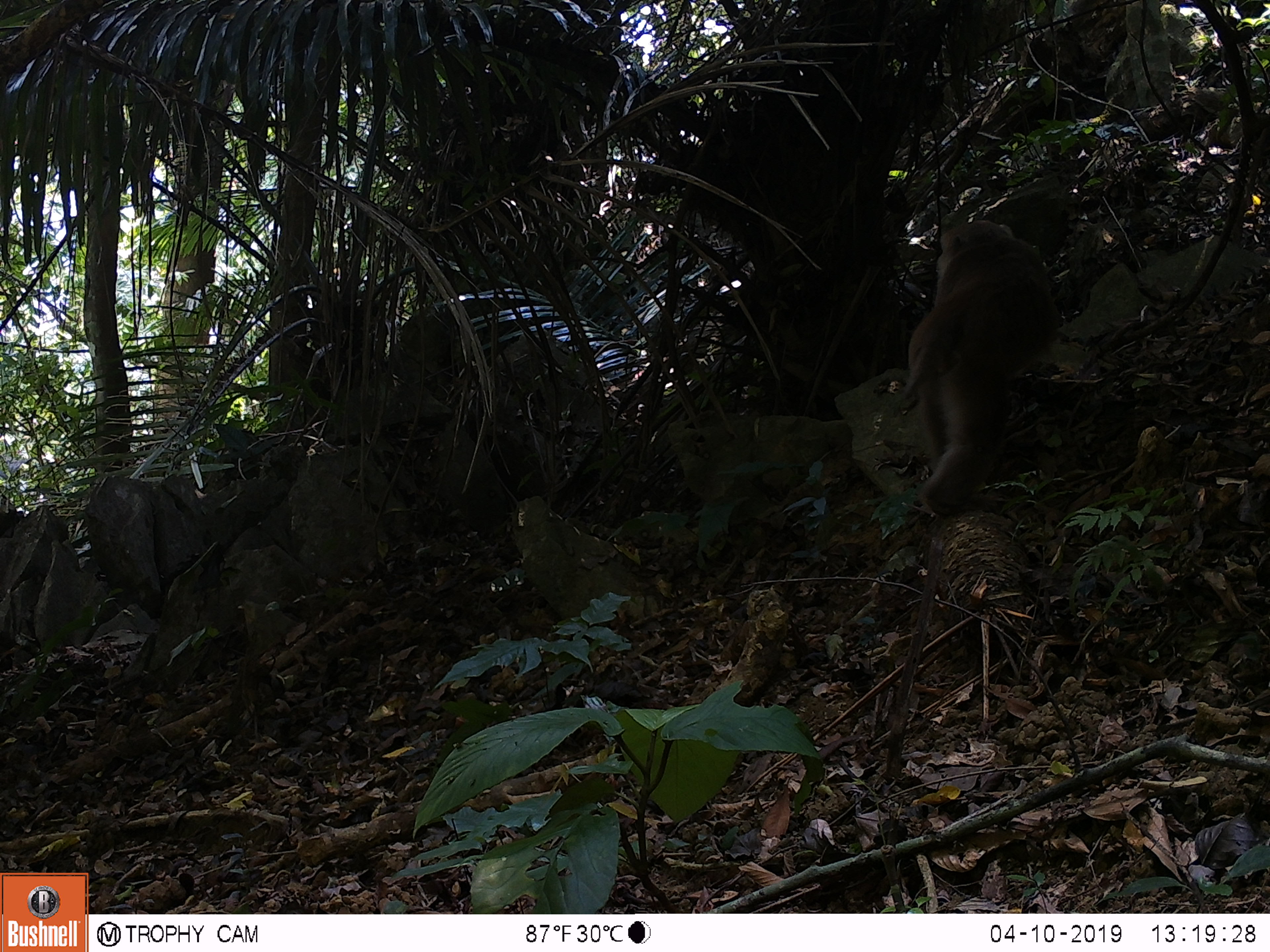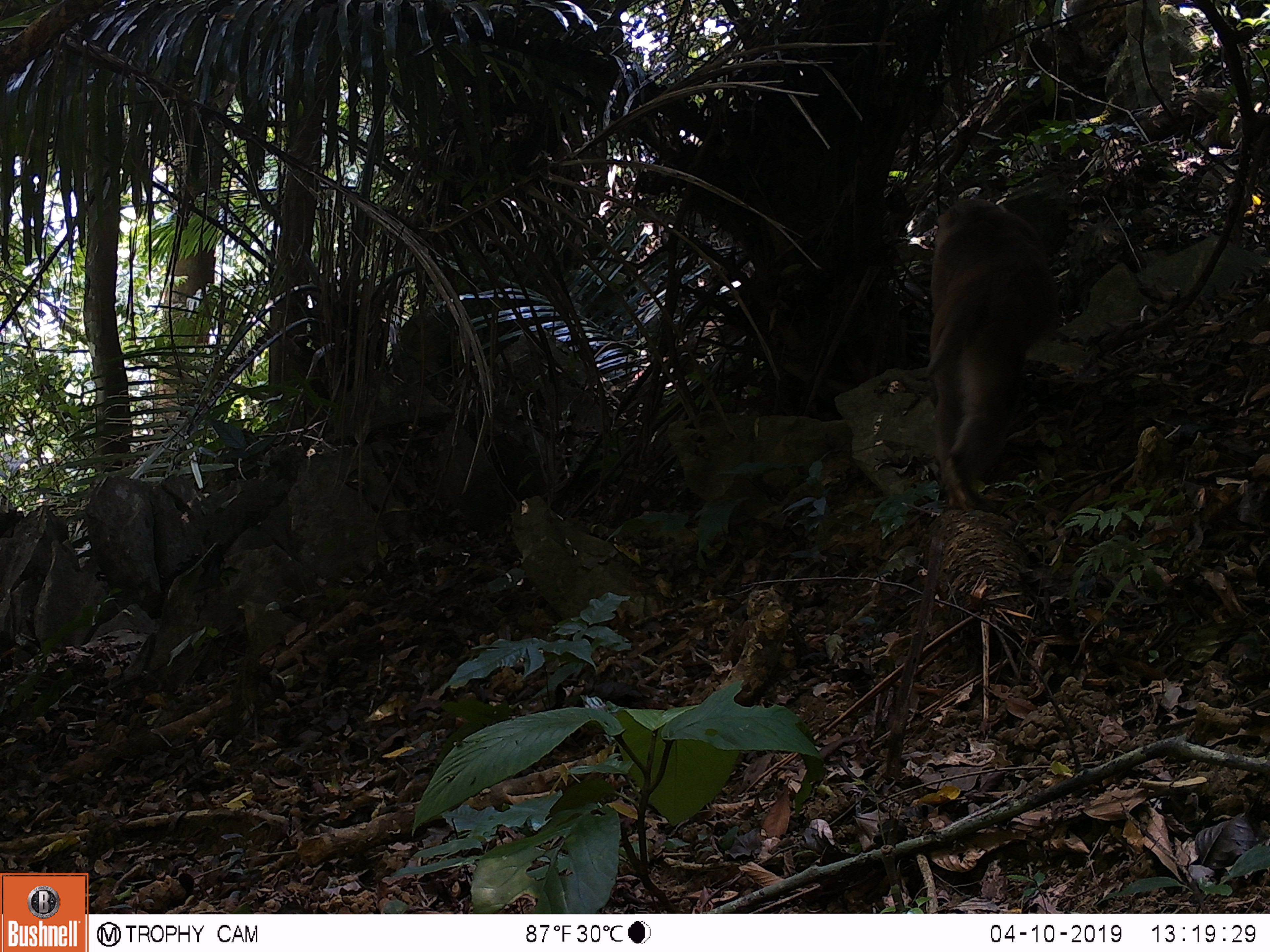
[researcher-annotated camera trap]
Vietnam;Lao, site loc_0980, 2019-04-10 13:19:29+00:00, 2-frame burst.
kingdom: Animalia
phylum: Chordata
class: Mammalia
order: Primates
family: Cercopithecidae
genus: Macaca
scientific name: Macaca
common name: macaque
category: macaque not stump tailed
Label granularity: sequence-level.